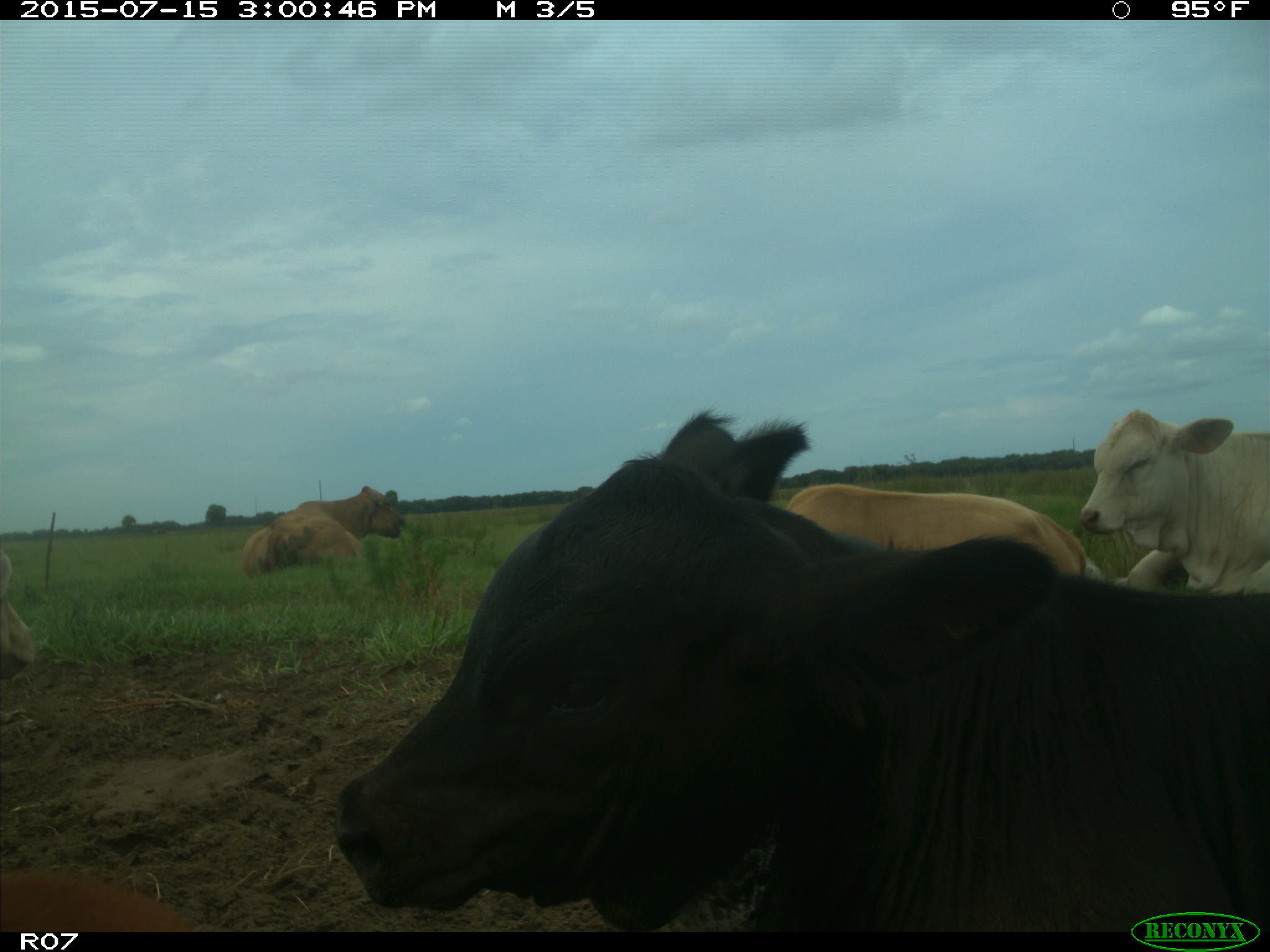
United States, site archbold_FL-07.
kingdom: Animalia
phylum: Chordata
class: Mammalia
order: Artiodactyla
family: Bovidae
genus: Bos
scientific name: Bos taurus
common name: domestic cow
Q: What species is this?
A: Bos taurus (domestic cow).